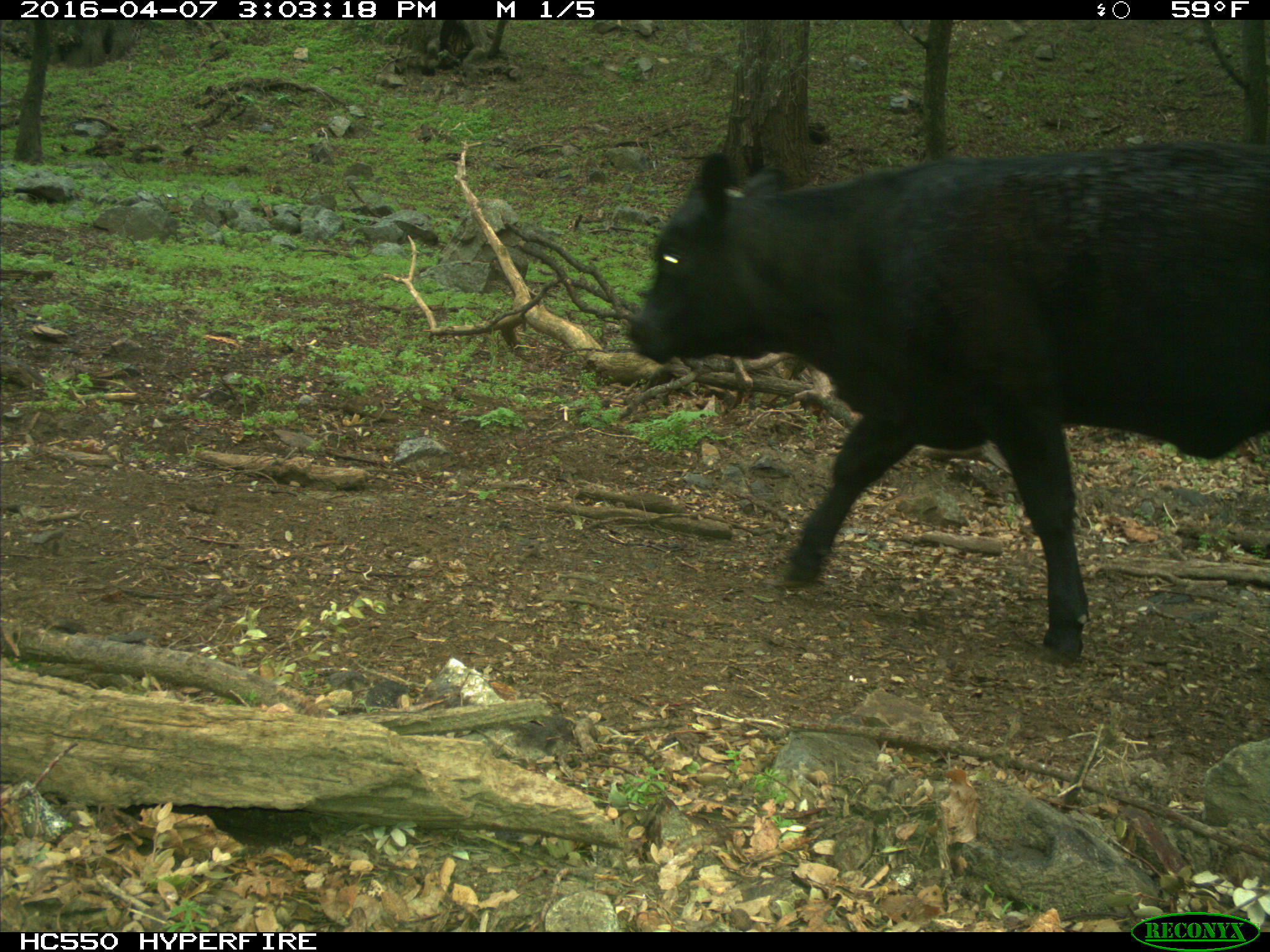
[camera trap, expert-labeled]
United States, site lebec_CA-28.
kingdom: Animalia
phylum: Chordata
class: Mammalia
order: Artiodactyla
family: Bovidae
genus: Bos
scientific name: Bos taurus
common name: domestic cow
Bos taurus (domestic cow).